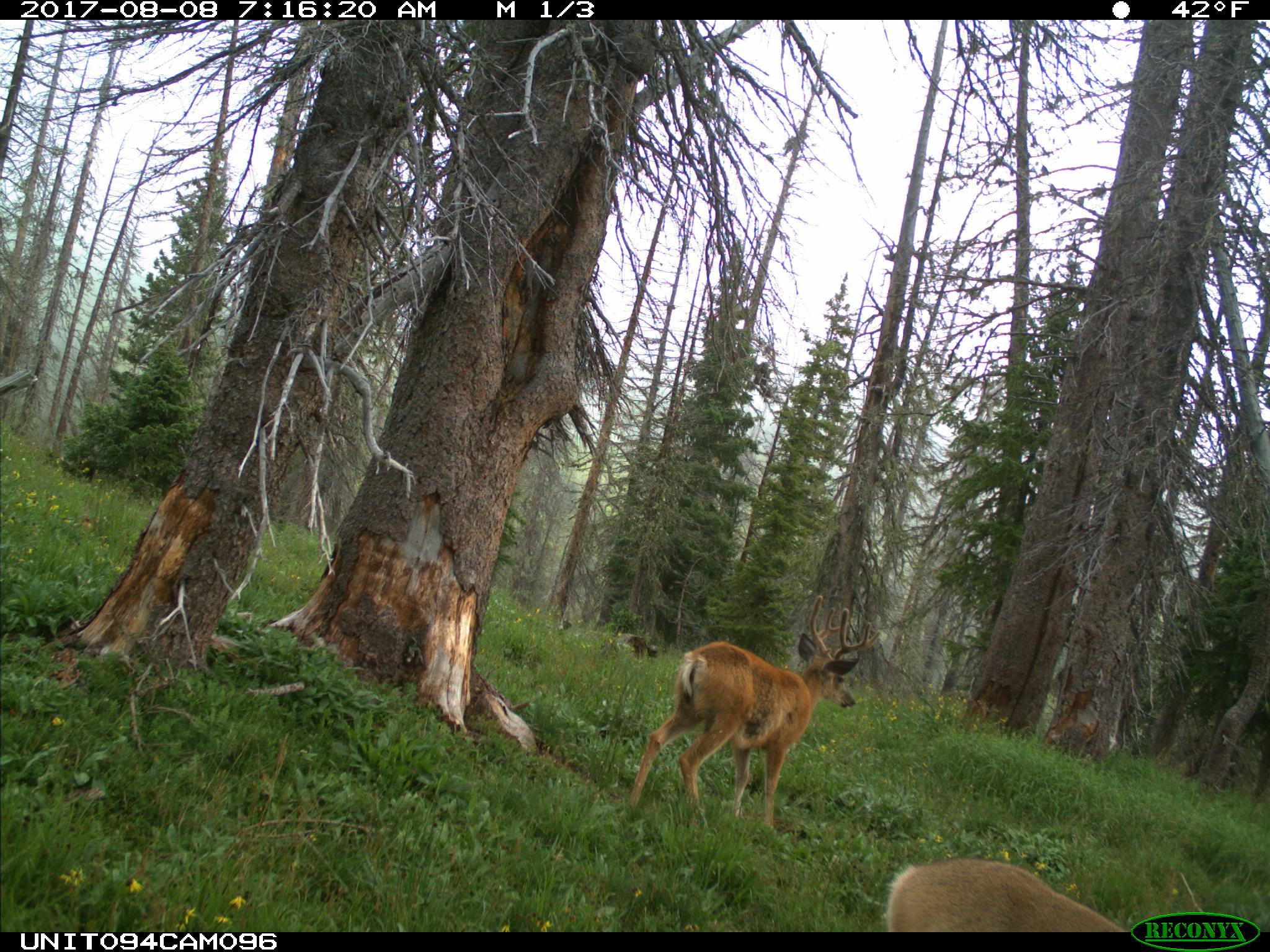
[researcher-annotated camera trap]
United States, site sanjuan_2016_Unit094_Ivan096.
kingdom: Animalia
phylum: Chordata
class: Mammalia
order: Artiodactyla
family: Cervidae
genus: Odocoileus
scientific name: Odocoileus hemionus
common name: mule deer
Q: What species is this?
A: Odocoileus hemionus (mule deer).